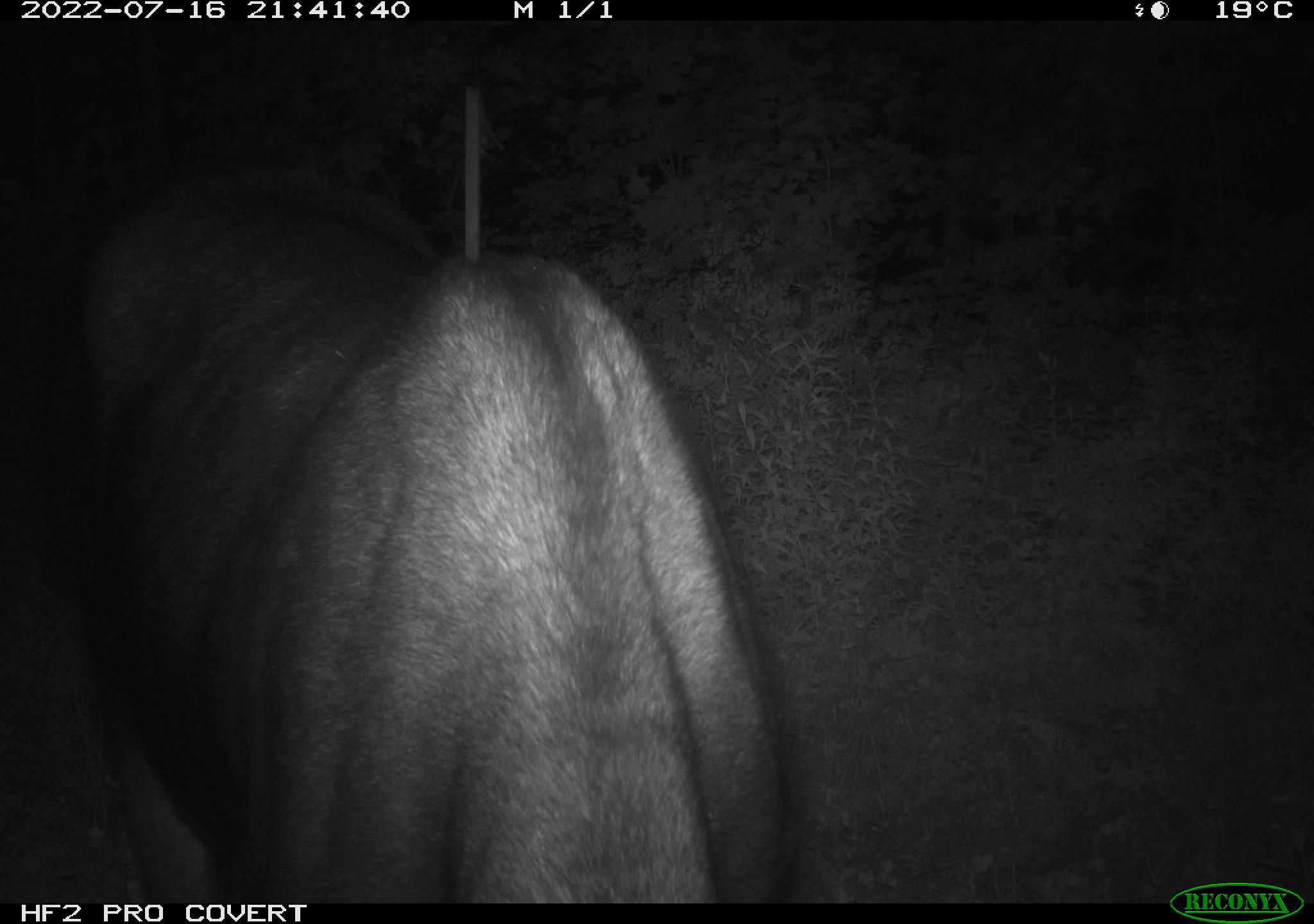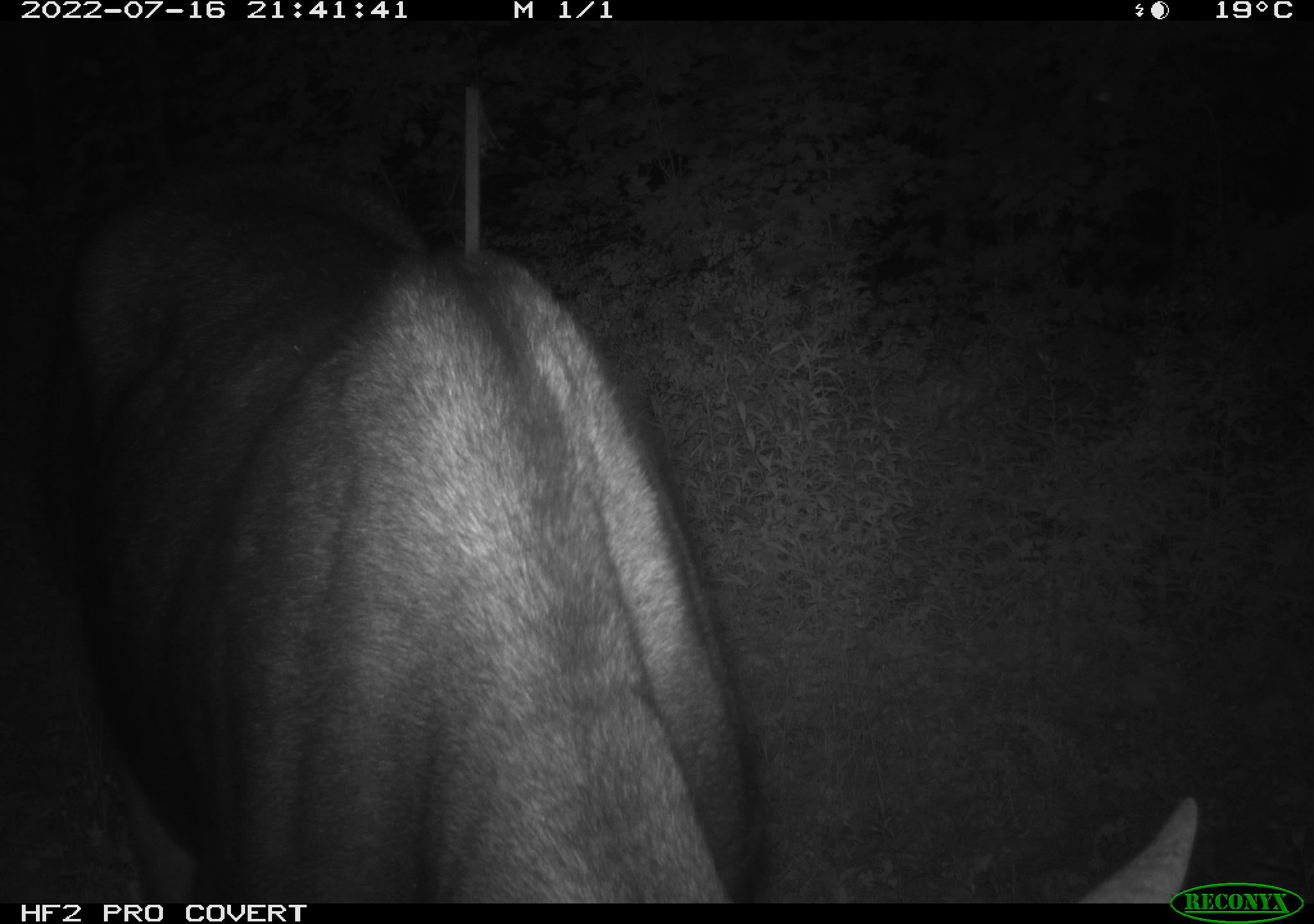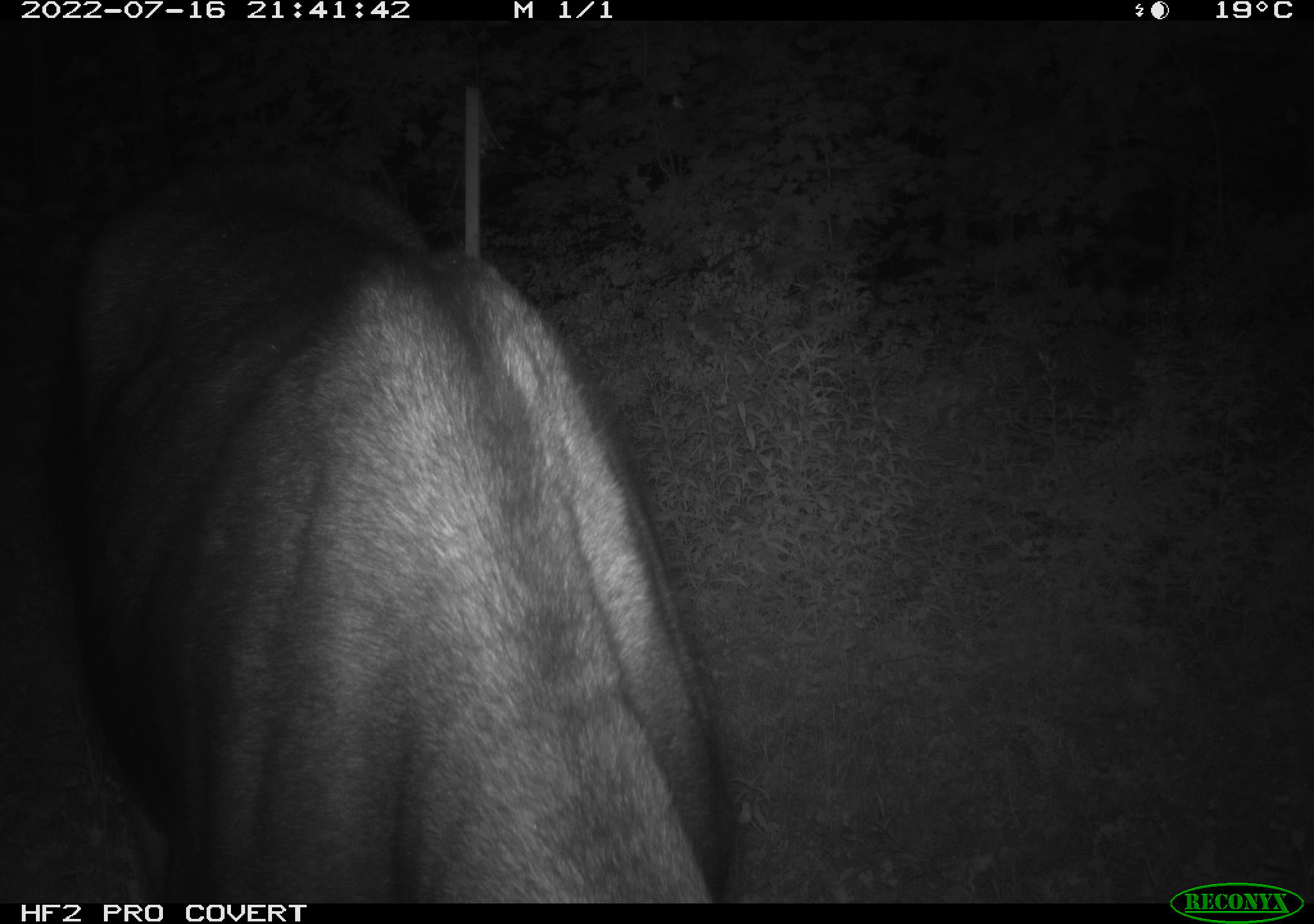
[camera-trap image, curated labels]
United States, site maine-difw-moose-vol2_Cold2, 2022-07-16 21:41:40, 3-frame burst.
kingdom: Animalia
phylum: Chordata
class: Mammalia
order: Artiodactyla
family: Cervidae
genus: Alces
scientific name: Alces alces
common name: moose